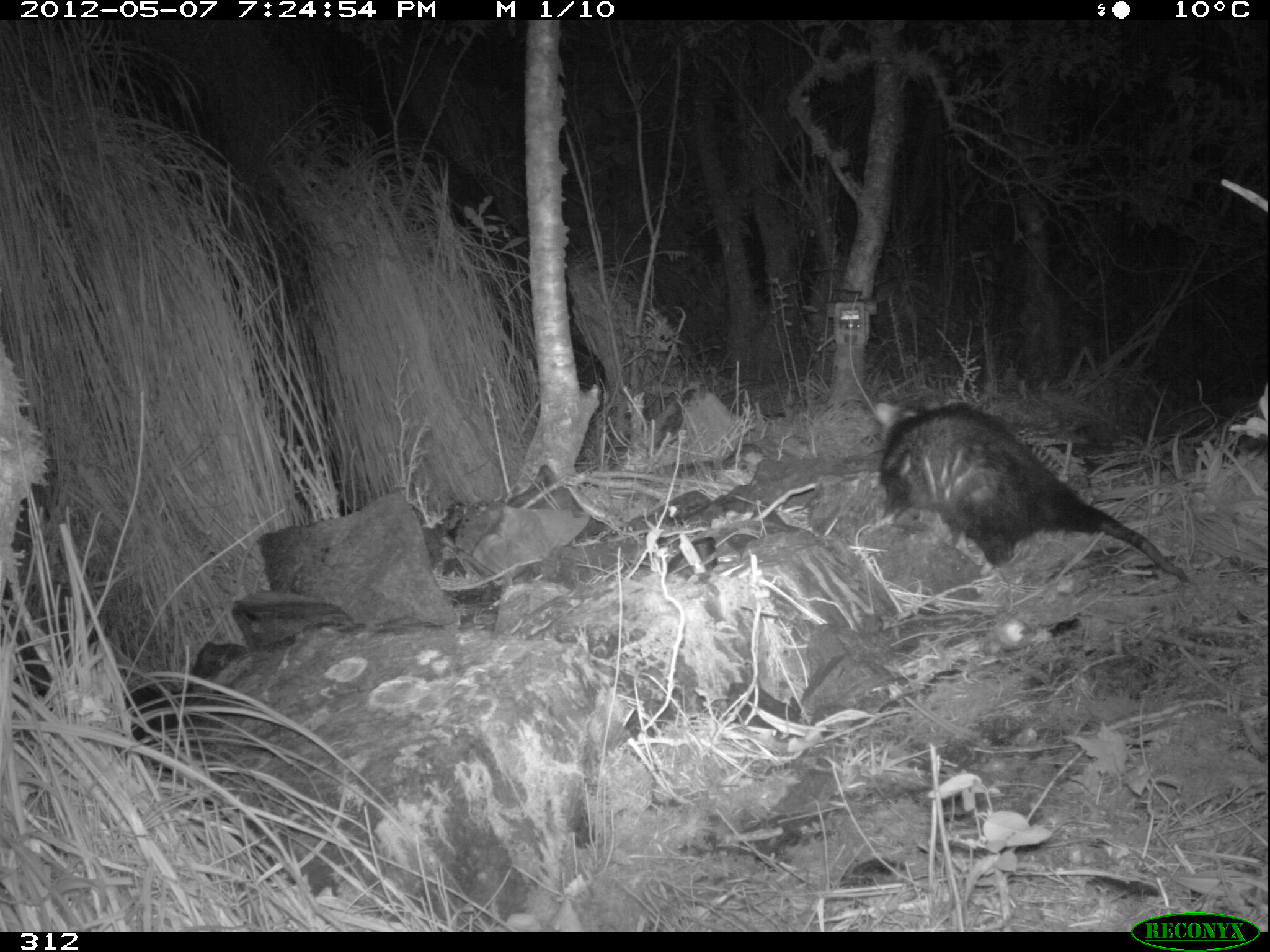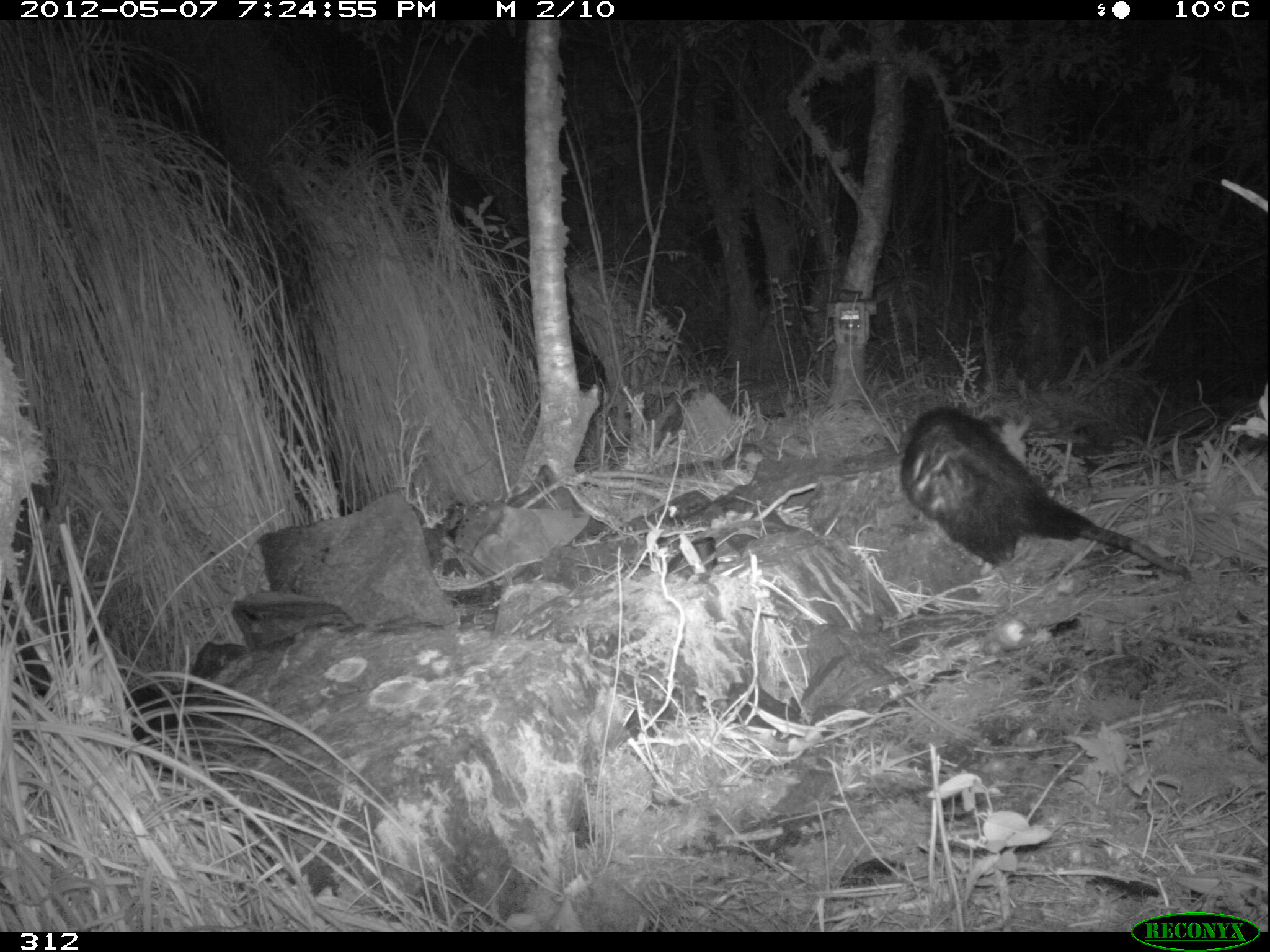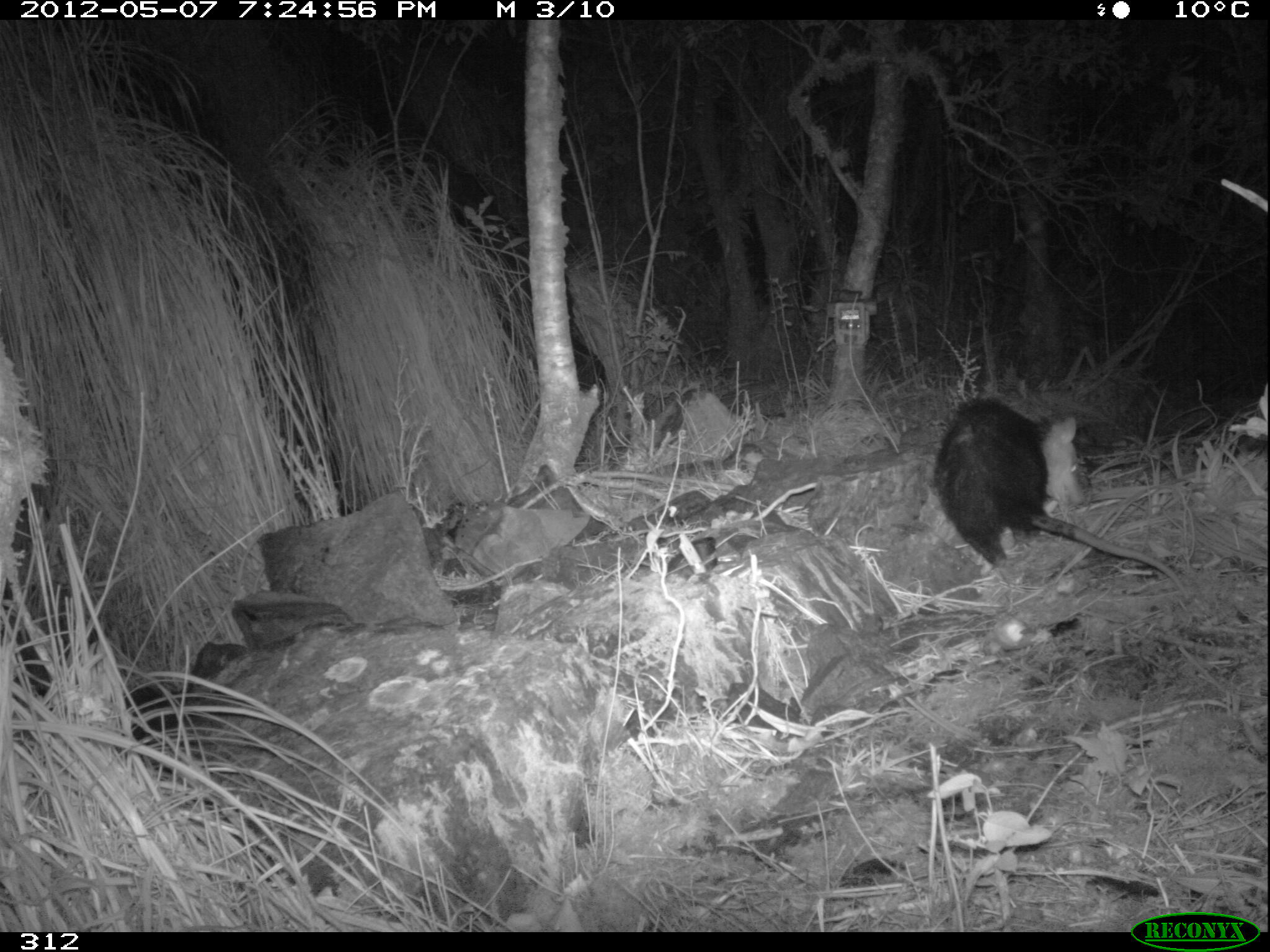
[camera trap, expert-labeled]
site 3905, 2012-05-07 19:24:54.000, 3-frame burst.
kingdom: Animalia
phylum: Chordata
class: Mammalia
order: Didelphimorphia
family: Didelphidae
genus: Didelphis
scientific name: Didelphis pernigra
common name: andean white-eared opossum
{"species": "Didelphis pernigra (andean white-eared opossum)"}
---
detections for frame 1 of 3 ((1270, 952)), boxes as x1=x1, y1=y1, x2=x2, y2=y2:
didelphis pernigra: x1=872, y1=396, x2=1190, y2=586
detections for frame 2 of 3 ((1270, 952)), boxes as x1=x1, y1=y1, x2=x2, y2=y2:
didelphis pernigra: x1=895, y1=403, x2=1192, y2=581